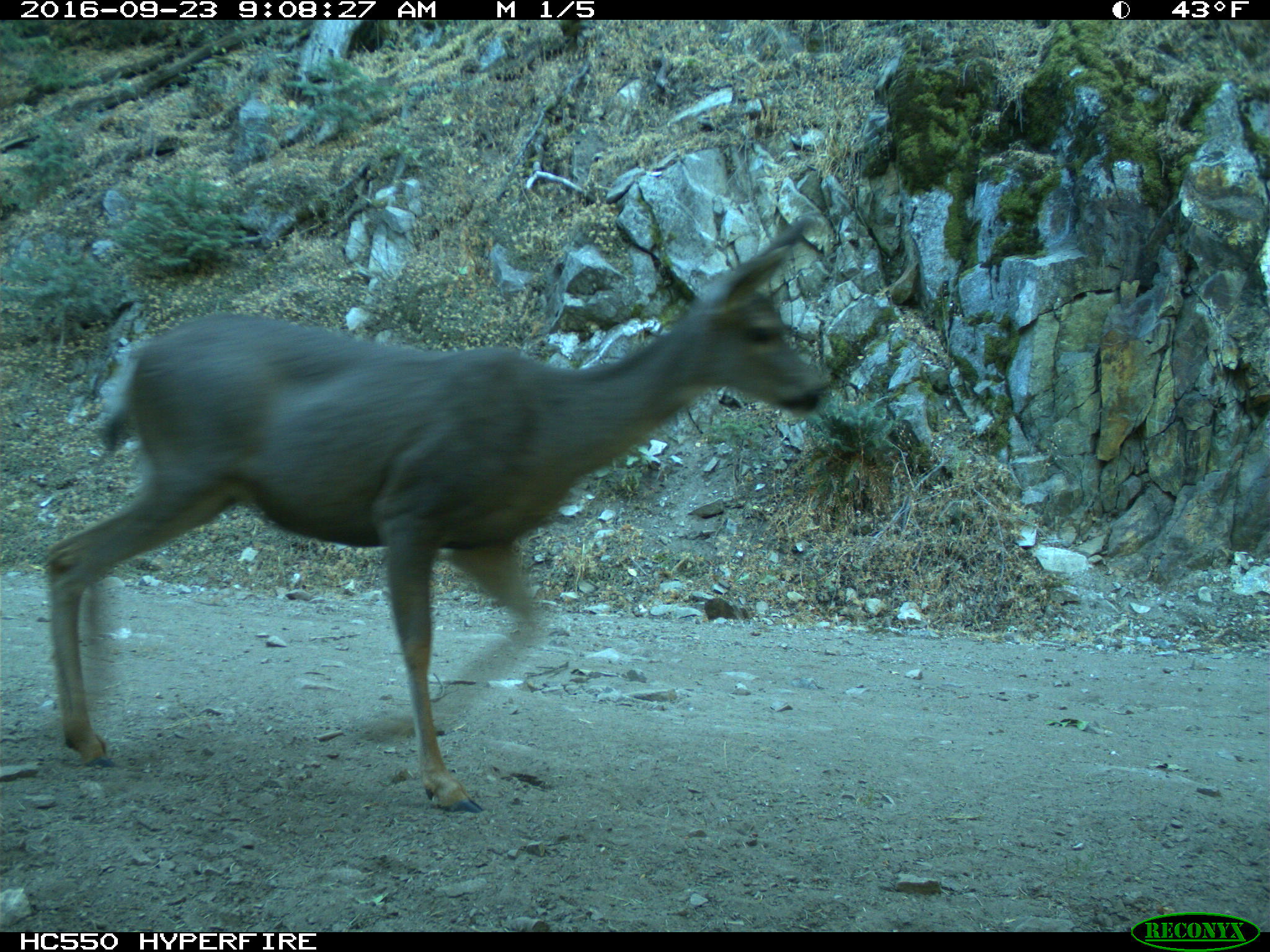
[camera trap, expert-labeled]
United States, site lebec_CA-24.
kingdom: Animalia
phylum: Chordata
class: Mammalia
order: Artiodactyla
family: Cervidae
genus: Odocoileus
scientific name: Odocoileus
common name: deer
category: unidentified deer